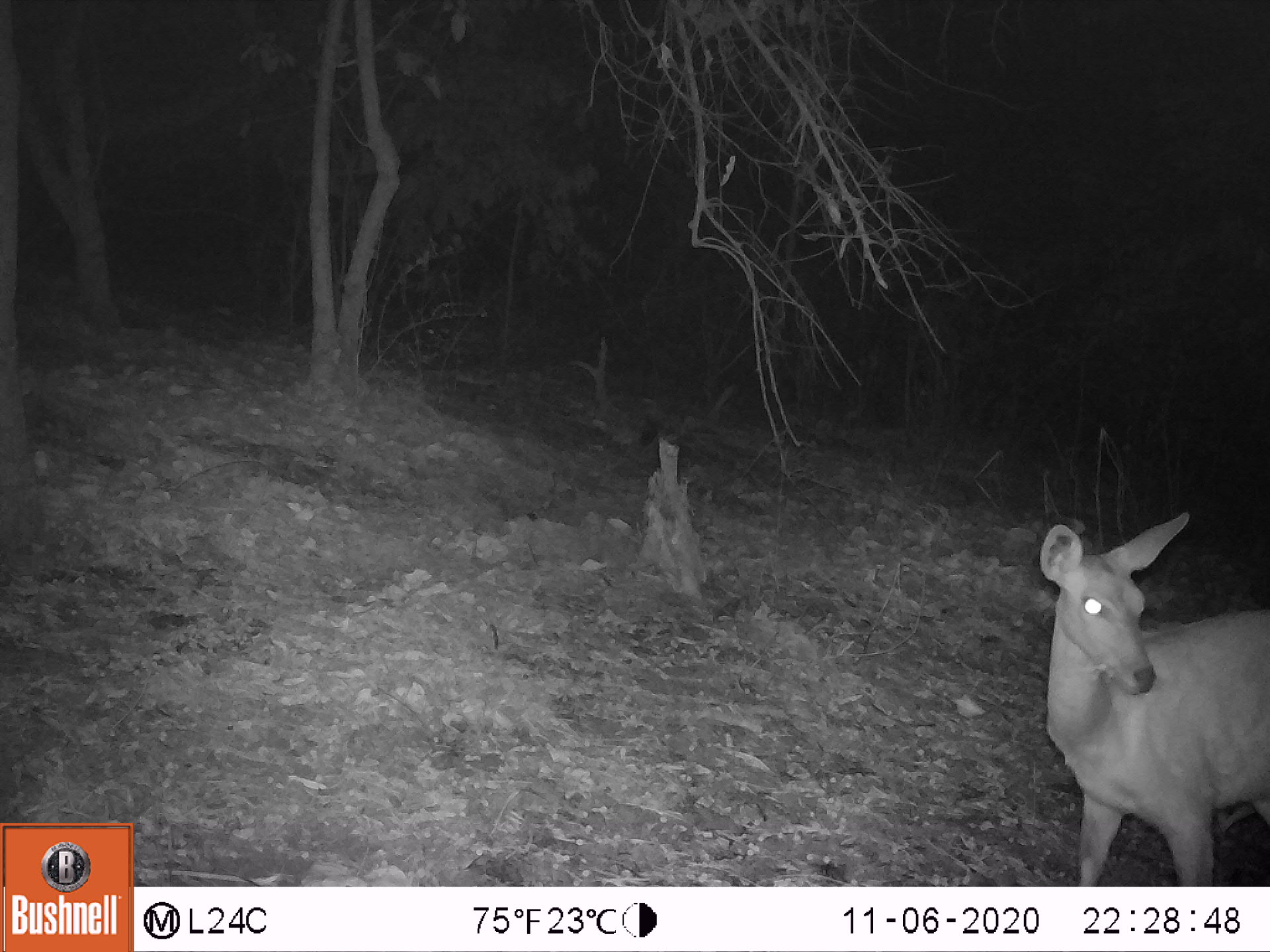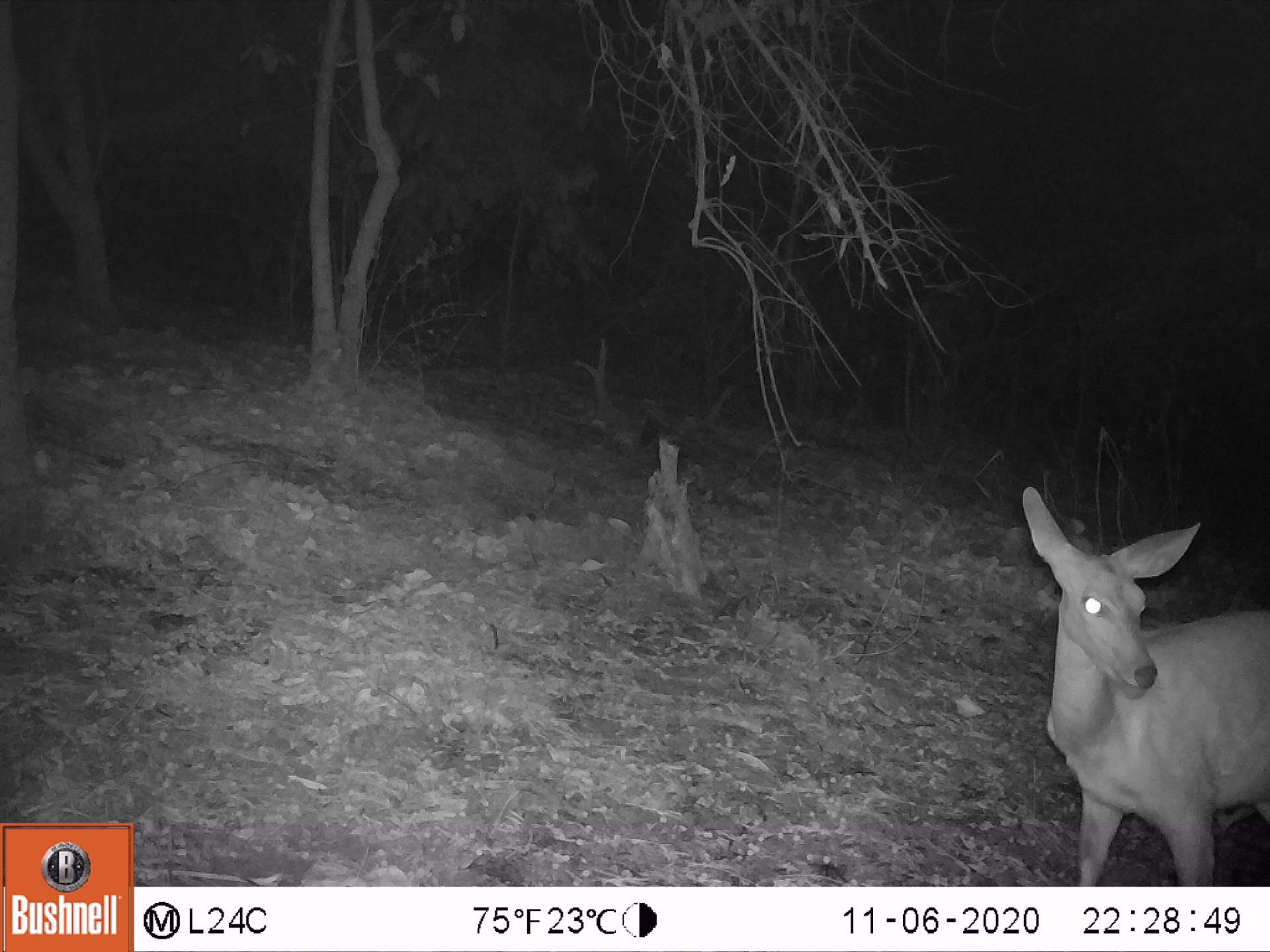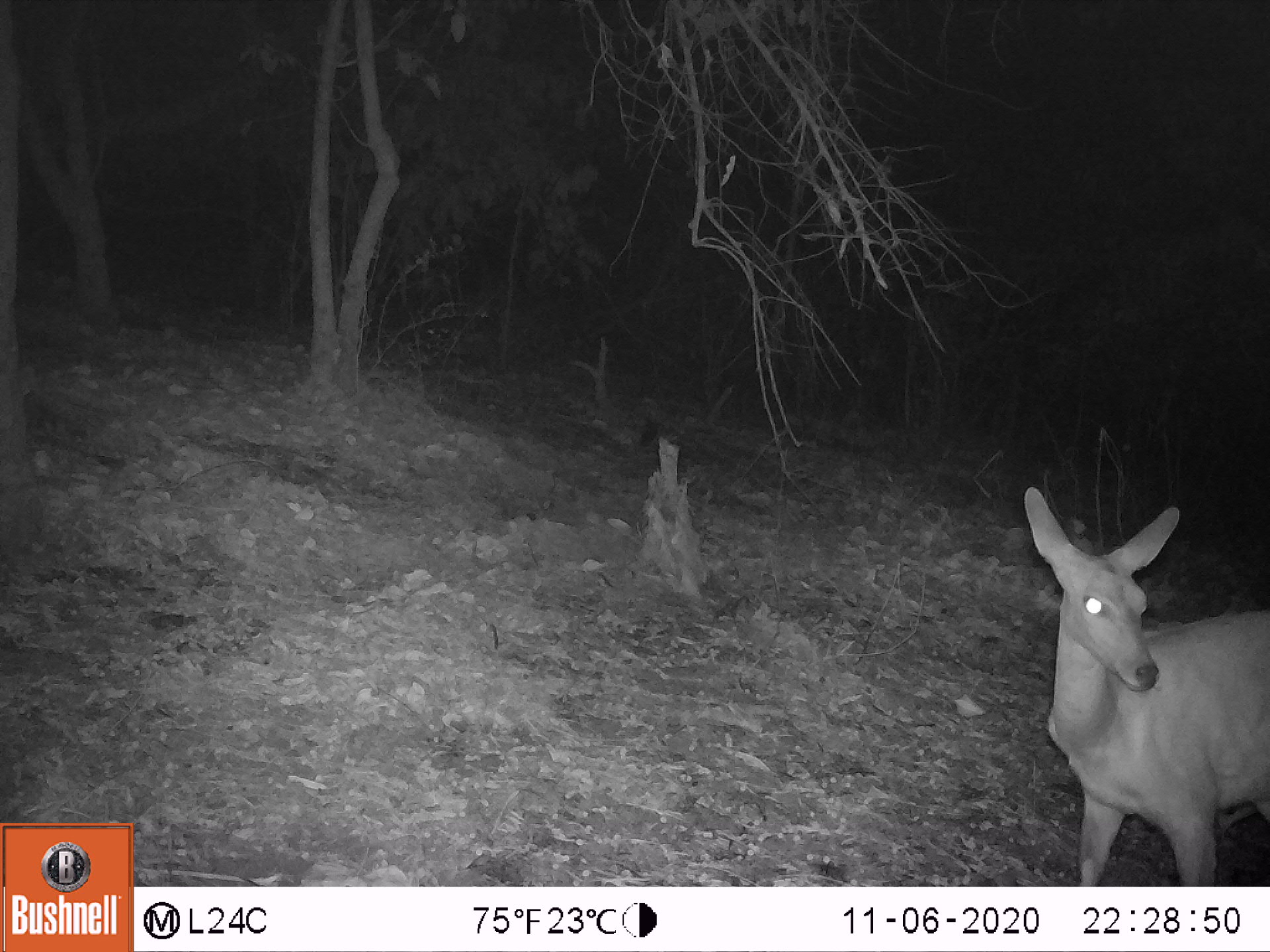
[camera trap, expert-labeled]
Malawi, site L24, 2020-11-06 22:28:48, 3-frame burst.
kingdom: Animalia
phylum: Chordata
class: Mammalia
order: Artiodactyla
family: Bovidae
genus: Tragelaphus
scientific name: Tragelaphus sylvaticus sylvaticus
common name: cape bushbuck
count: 1